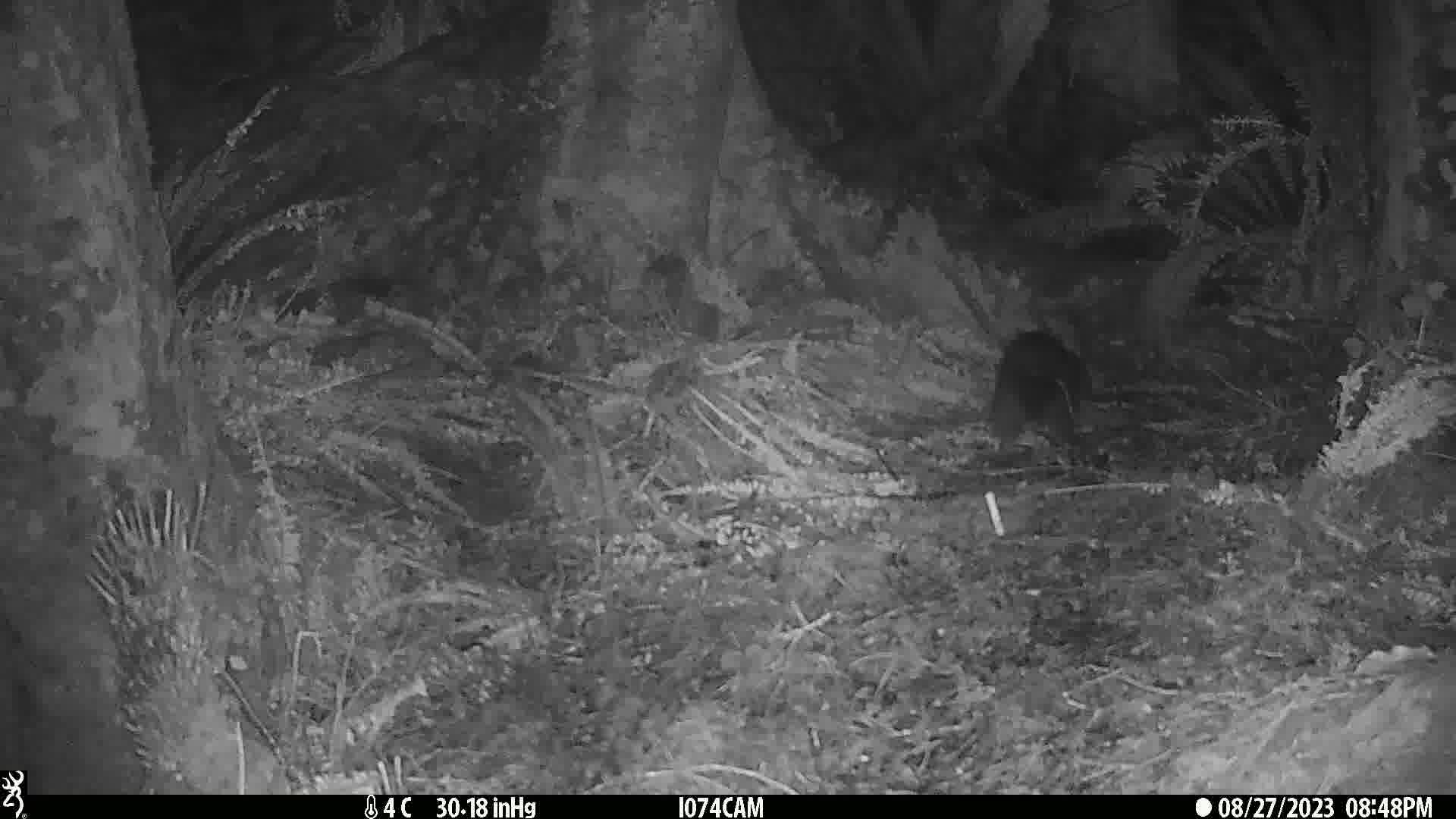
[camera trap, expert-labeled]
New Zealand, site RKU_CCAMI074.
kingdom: Animalia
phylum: Chordata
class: Mammalia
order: Diprotodontia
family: Phalangeridae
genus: Trichosurus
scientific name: Trichosurus vulpecula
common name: common brushtail possum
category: possum